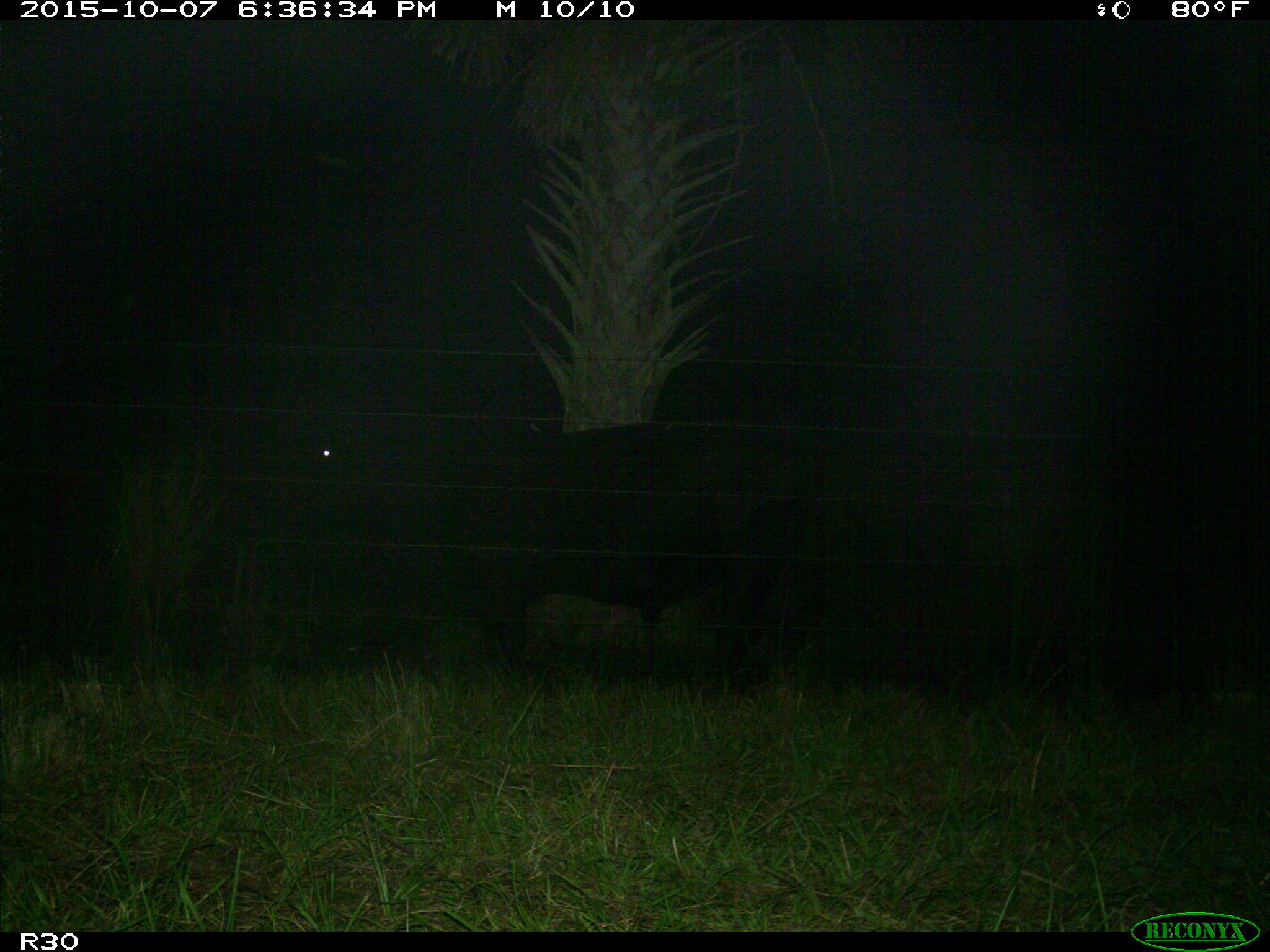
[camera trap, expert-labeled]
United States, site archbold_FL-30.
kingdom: Animalia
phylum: Chordata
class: Mammalia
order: Artiodactyla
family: Bovidae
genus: Bos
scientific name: Bos taurus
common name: domestic cow